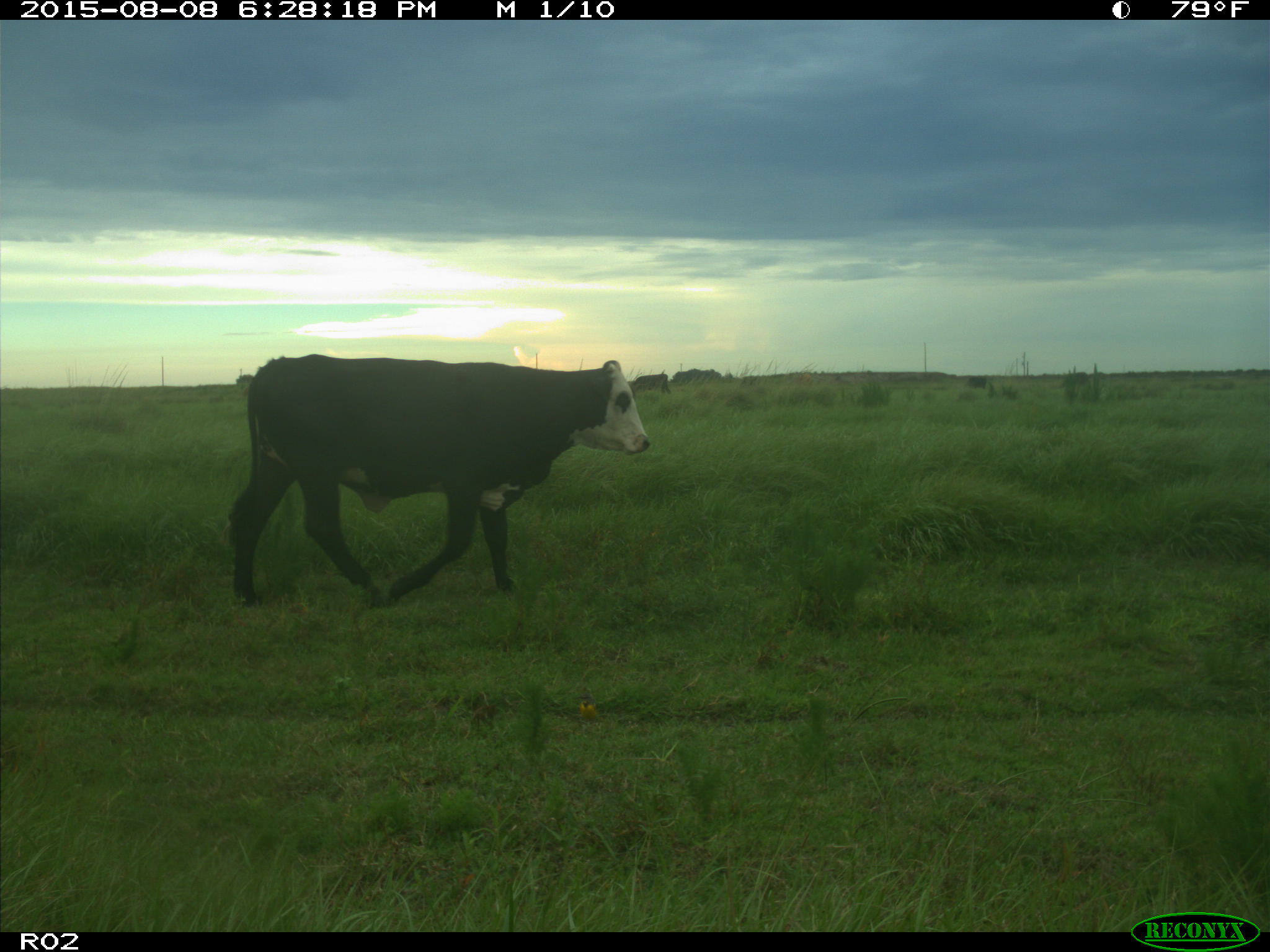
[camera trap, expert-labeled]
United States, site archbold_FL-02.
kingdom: Animalia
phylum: Chordata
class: Mammalia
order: Artiodactyla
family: Bovidae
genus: Bos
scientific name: Bos taurus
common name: domestic cow